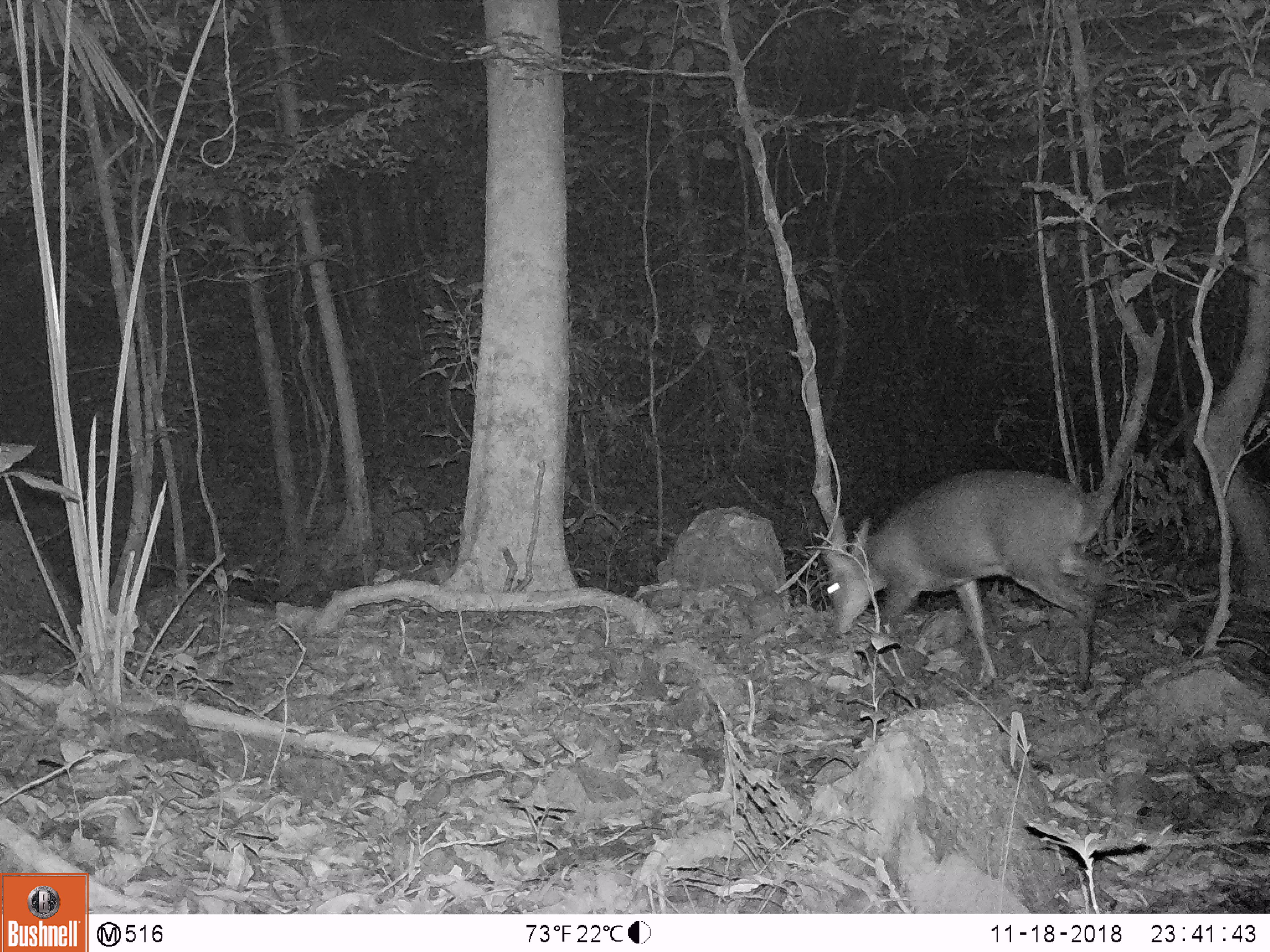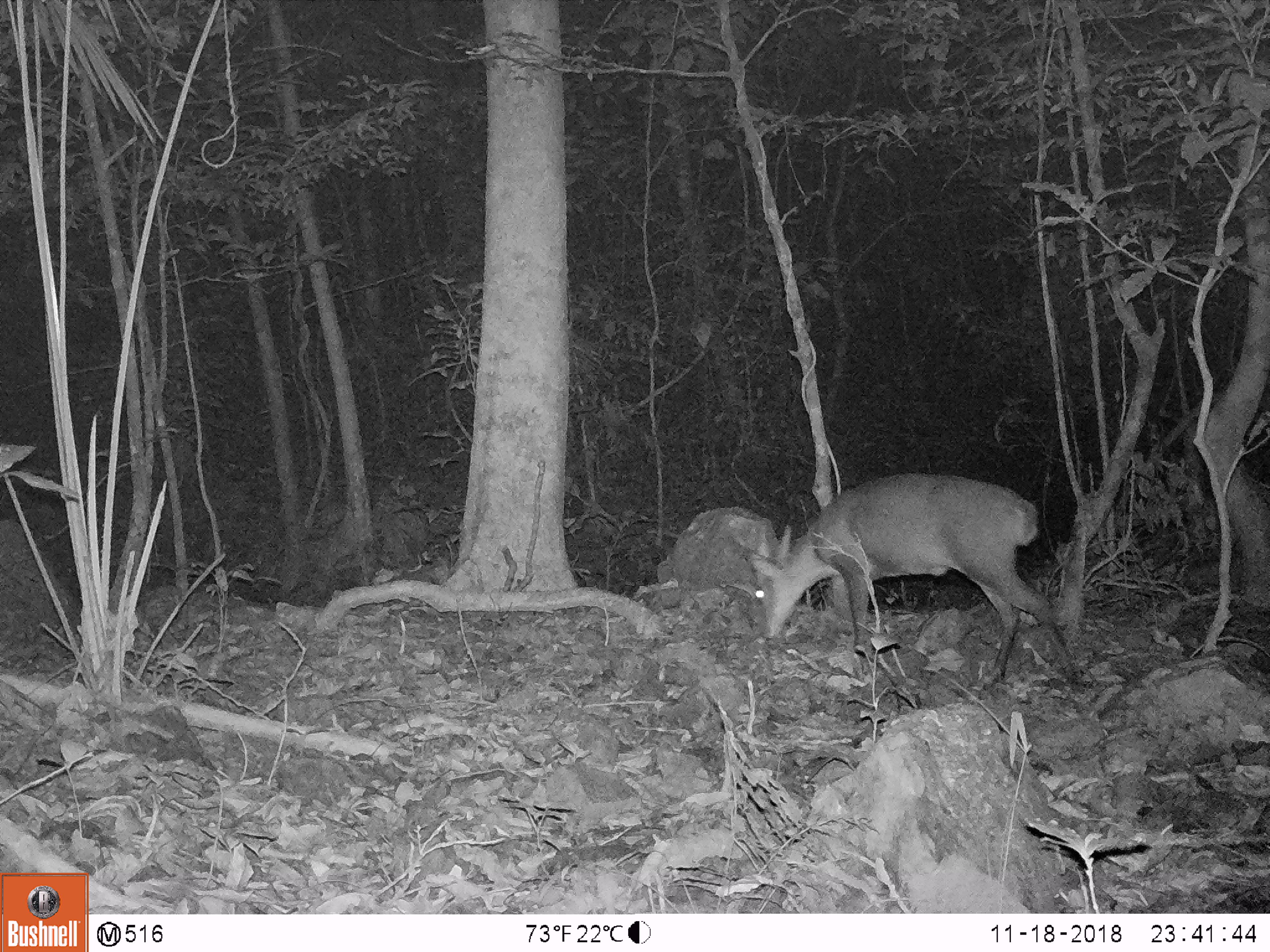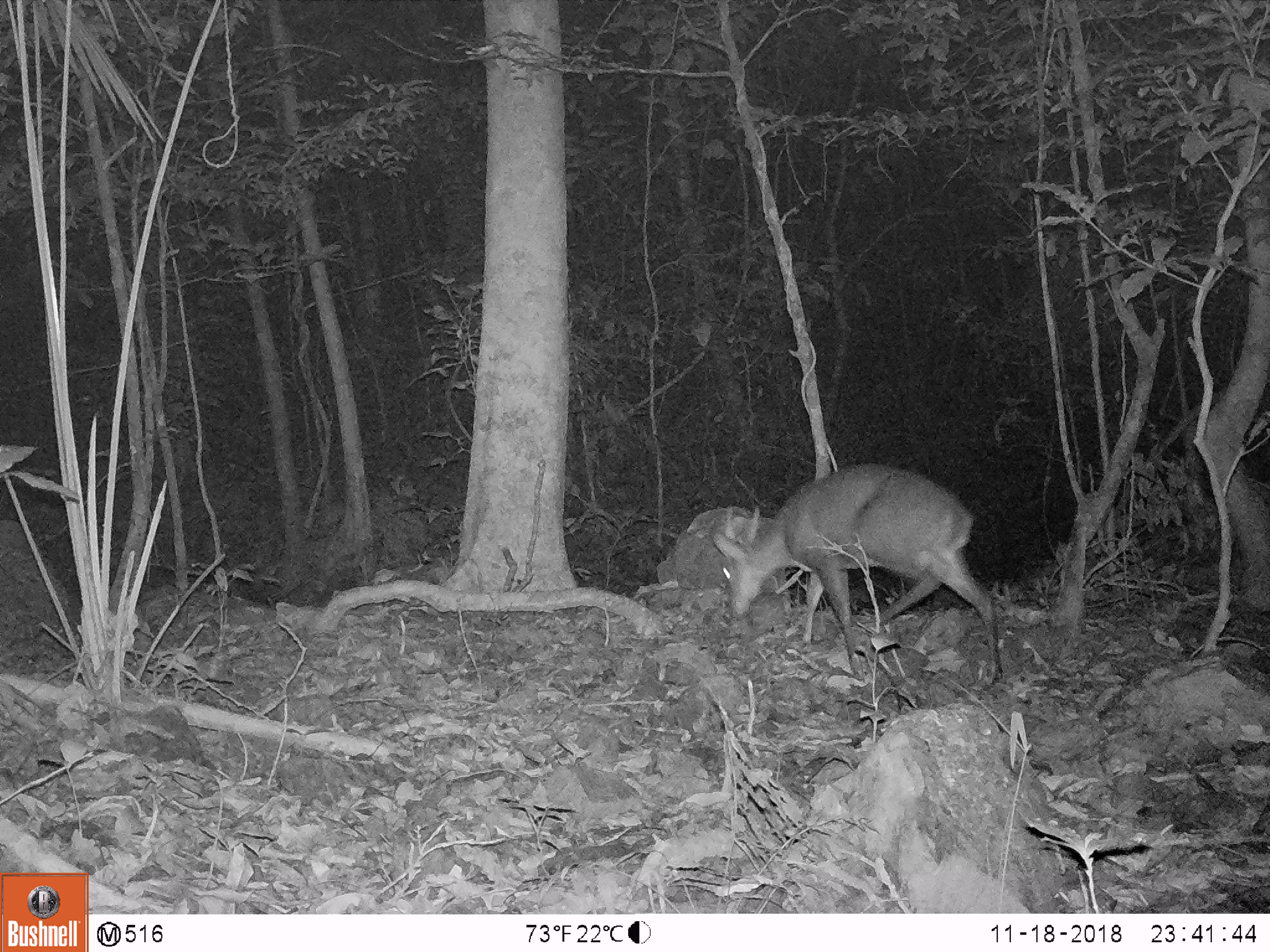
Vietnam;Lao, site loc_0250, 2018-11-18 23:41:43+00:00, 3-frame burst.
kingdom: Animalia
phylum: Chordata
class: Mammalia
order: Artiodactyla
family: Cervidae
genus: Muntiacus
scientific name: Muntiacus vuquangensis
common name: large-antlered muntjac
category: large antlered muntjac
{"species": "large antlered muntjac (large-antlered muntjac) (Muntiacus vuquangensis)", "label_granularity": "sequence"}